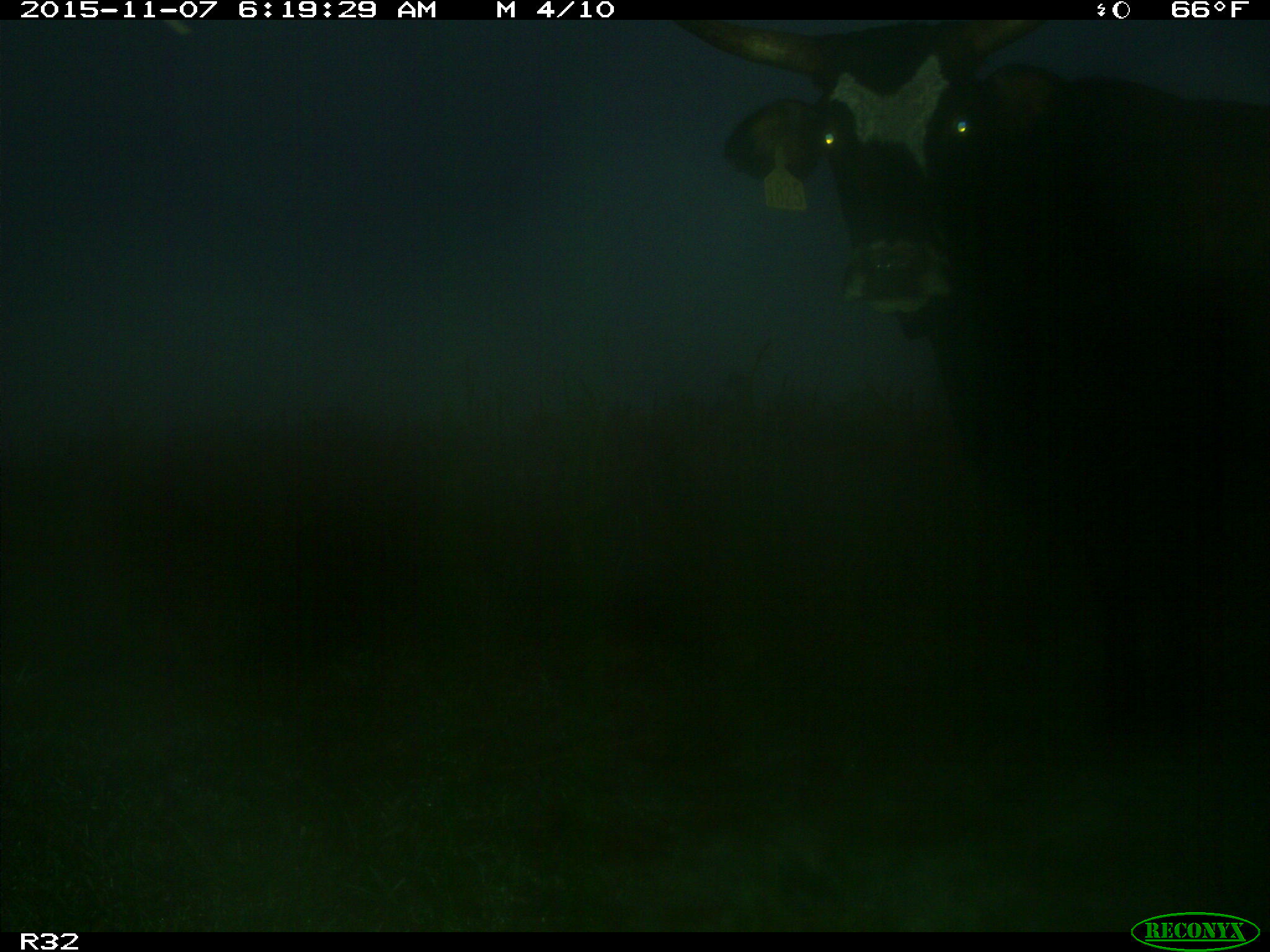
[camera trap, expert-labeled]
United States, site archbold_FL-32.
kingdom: Animalia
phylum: Chordata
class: Mammalia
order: Artiodactyla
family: Bovidae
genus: Bos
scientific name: Bos taurus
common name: domestic cow